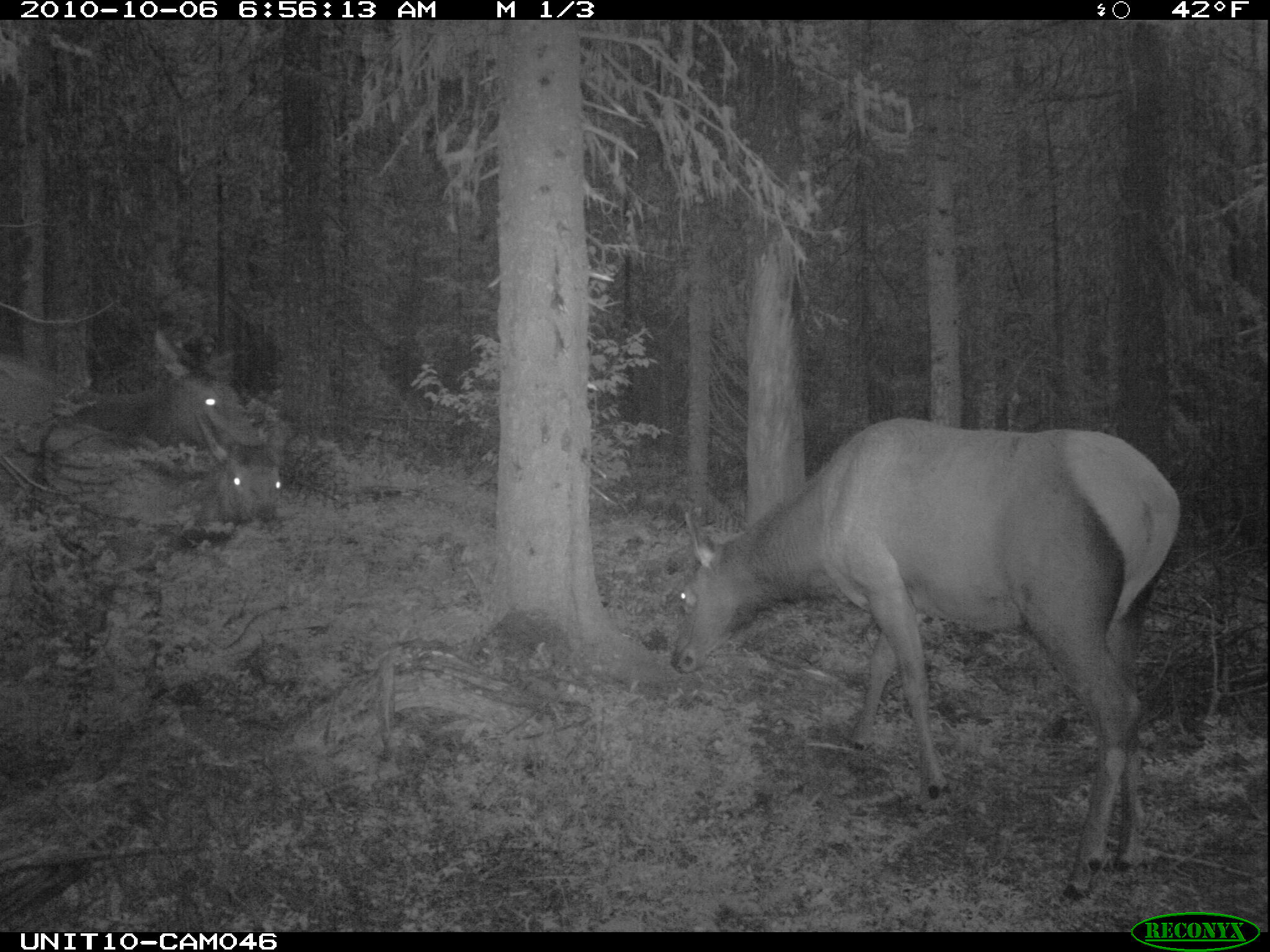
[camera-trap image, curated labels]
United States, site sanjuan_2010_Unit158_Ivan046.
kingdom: Animalia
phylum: Chordata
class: Mammalia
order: Artiodactyla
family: Cervidae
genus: Cervus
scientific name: Cervus elaphus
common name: red deer